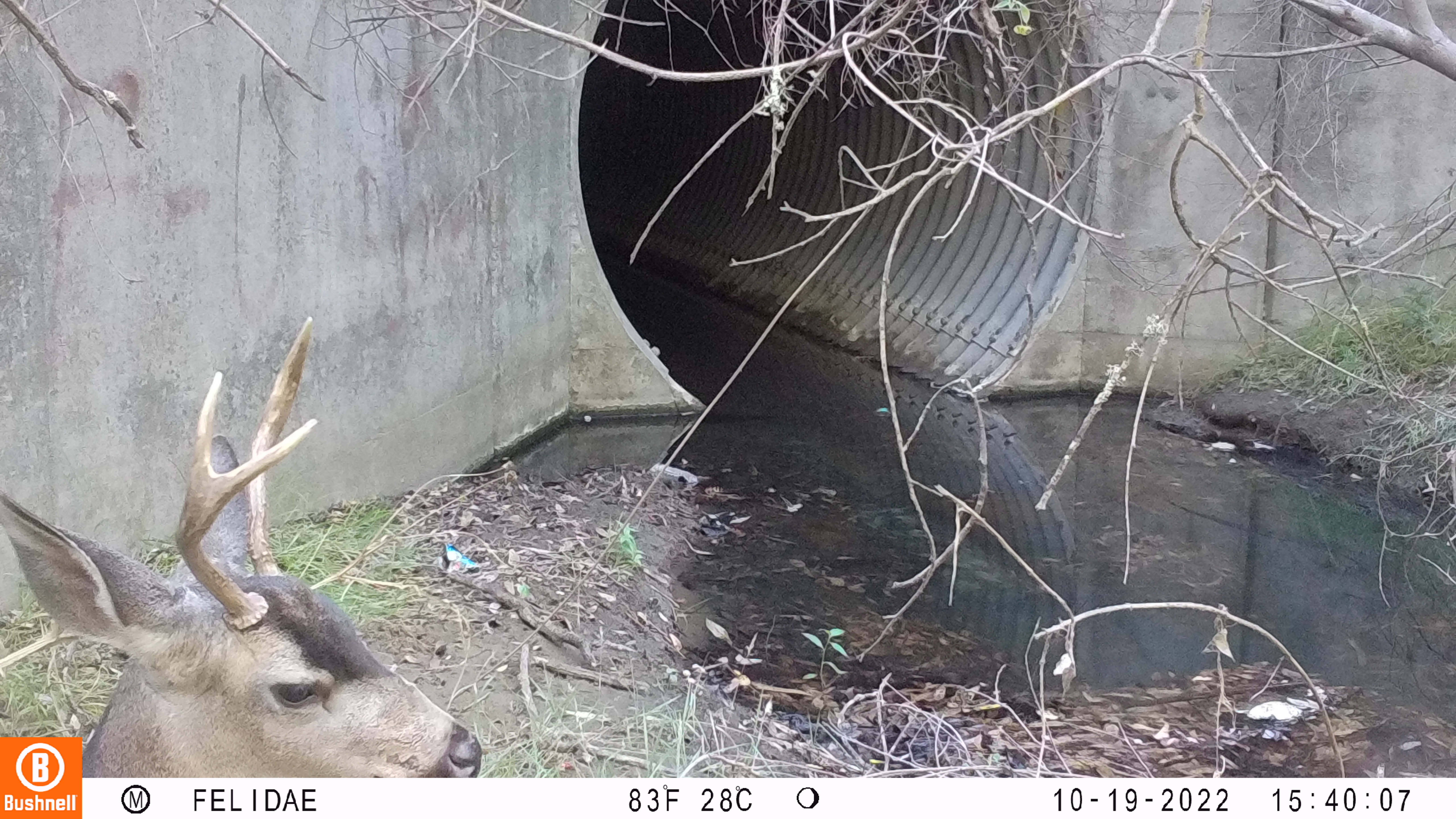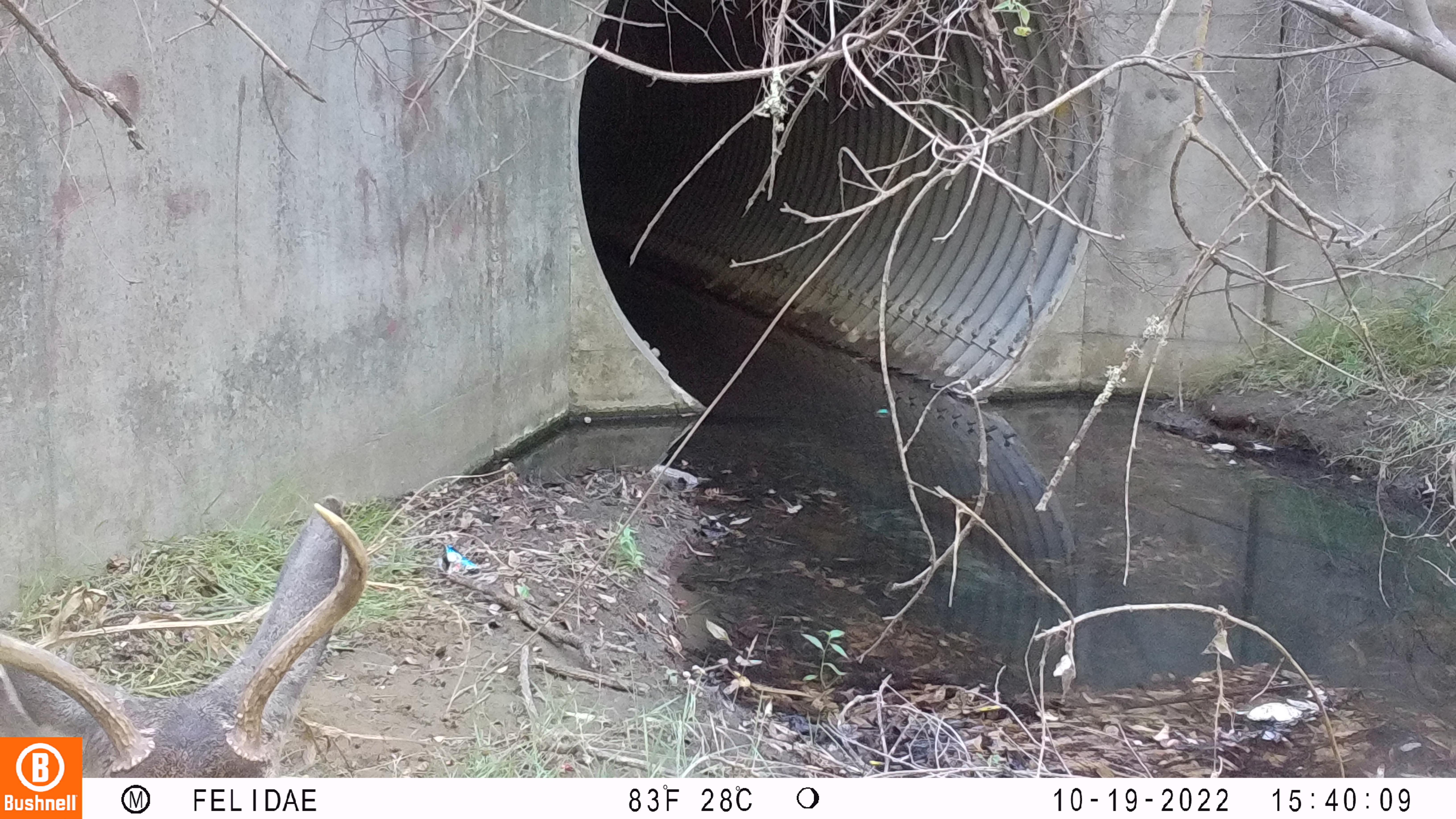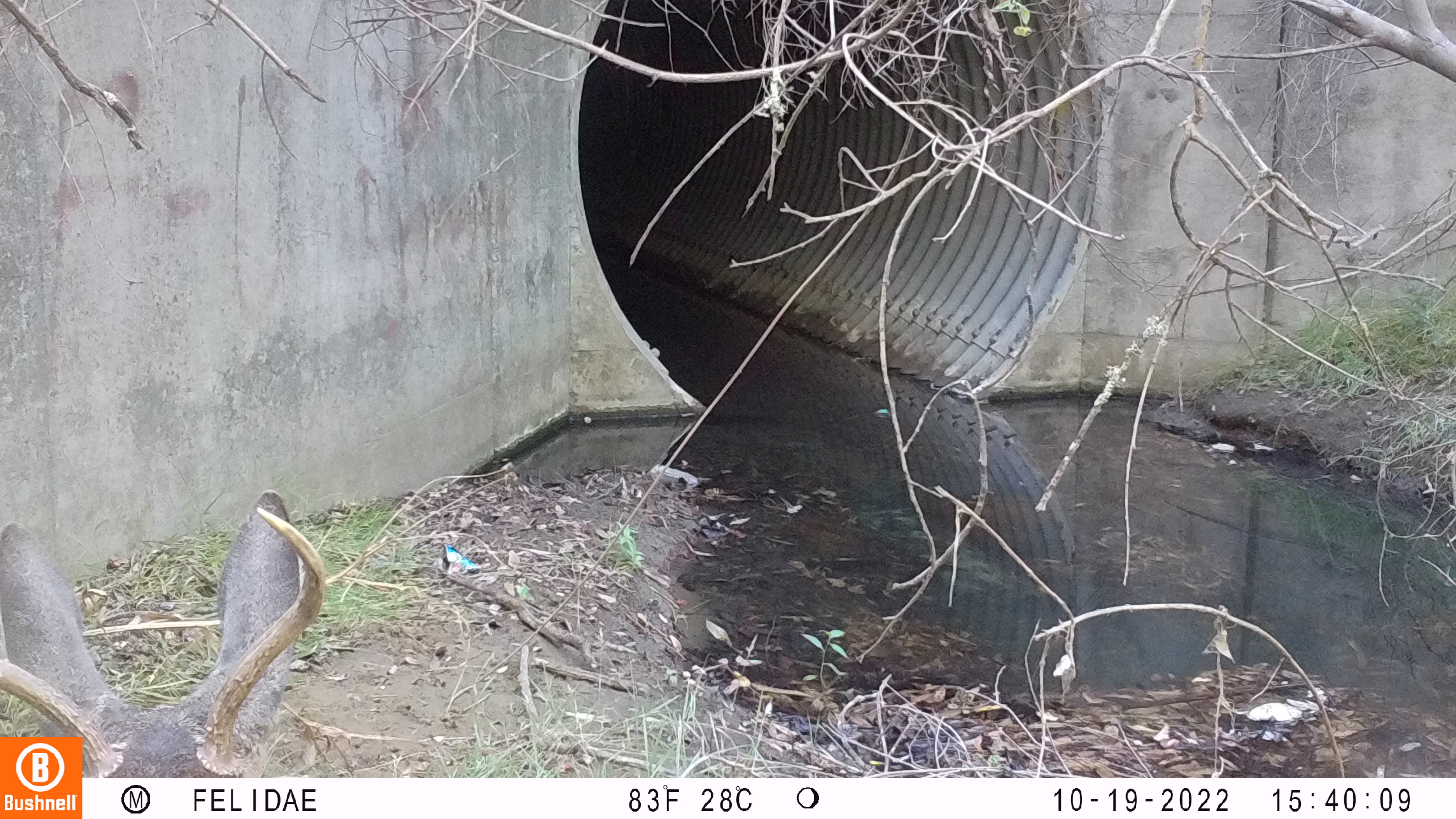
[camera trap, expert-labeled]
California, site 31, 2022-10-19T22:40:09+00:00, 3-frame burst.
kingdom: Animalia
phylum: Chordata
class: Mammalia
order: Artiodactyla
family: Cervidae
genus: Odocoileus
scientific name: Odocoileus hemionus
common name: mule deer